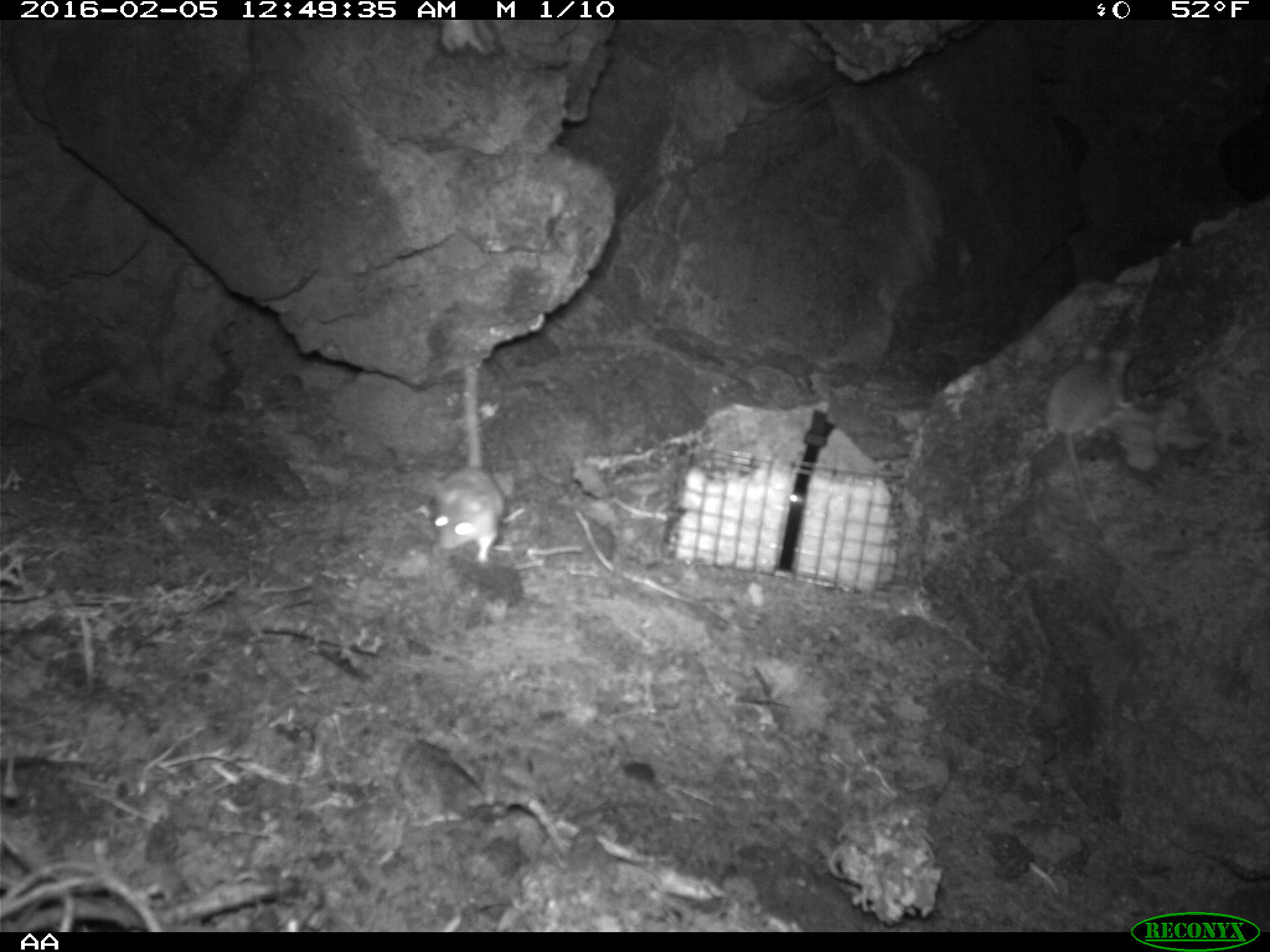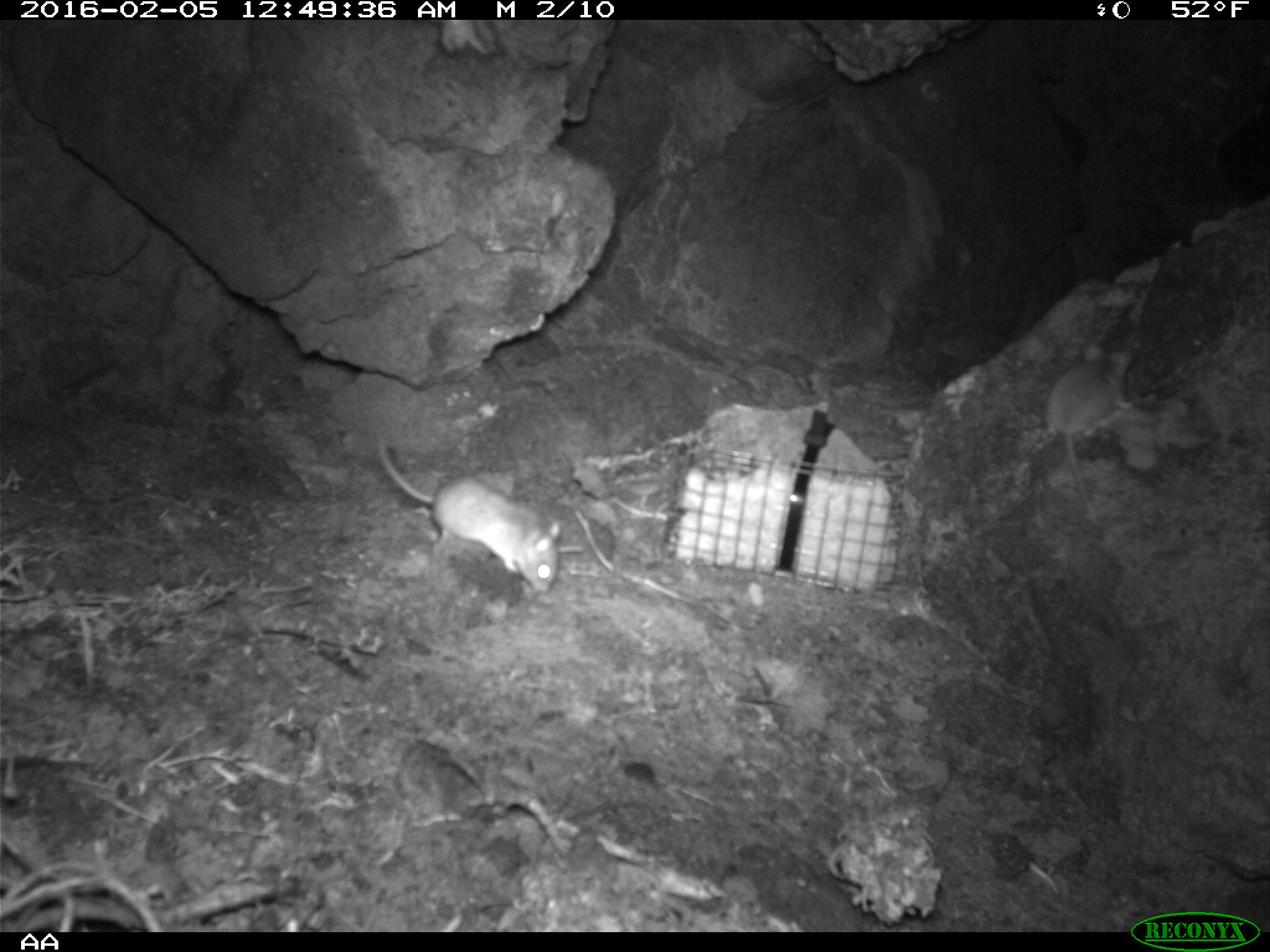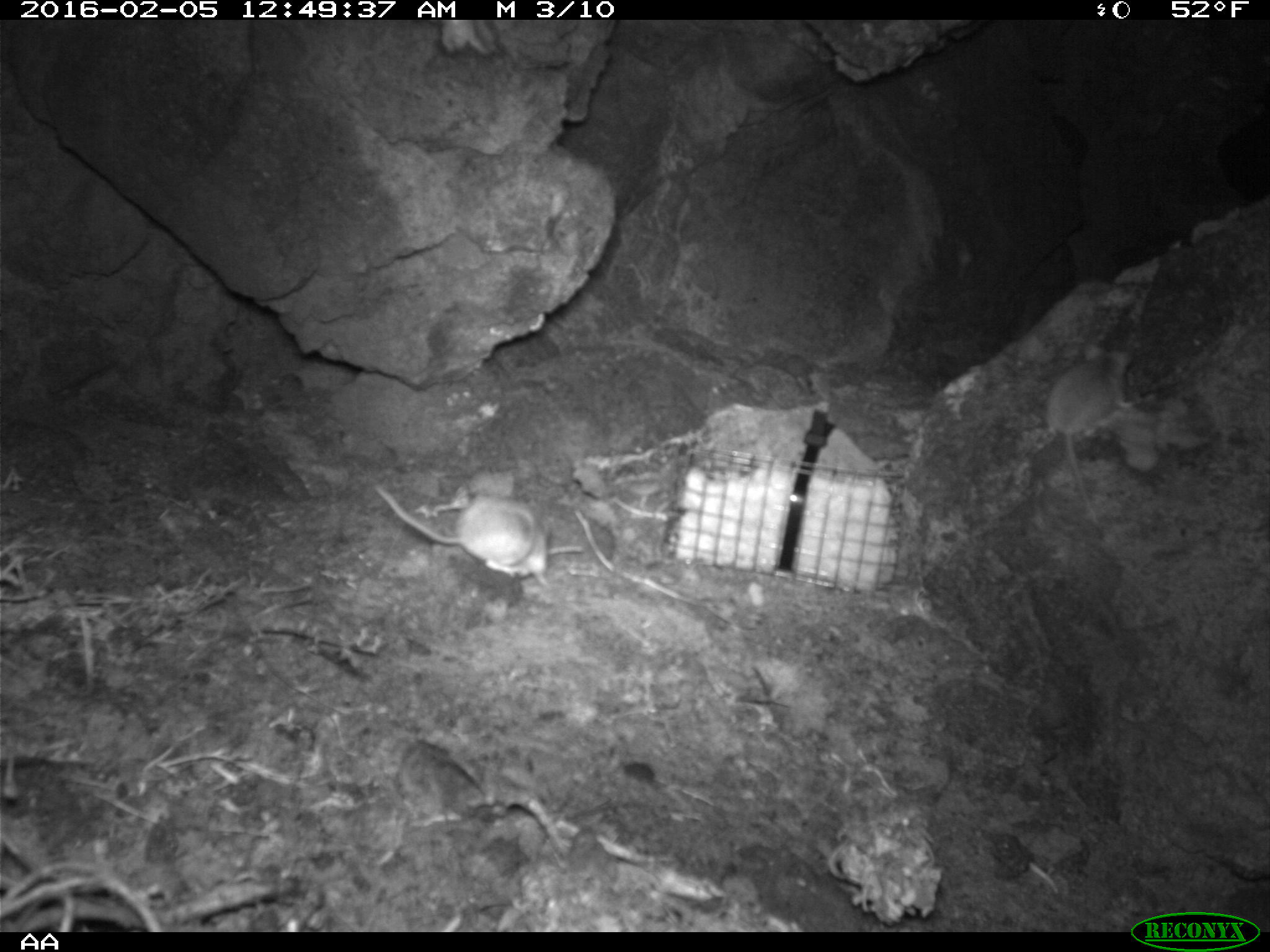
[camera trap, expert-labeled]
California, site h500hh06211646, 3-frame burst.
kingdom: Animalia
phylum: Chordata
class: Mammalia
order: Rodentia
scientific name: Rodentia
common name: rodent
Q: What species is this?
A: Rodent (Rodentia).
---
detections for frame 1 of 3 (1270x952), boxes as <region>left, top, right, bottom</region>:
rodent: <region>430, 364, 504, 565</region>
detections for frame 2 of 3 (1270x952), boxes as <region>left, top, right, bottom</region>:
rodent: <region>375, 436, 561, 593</region>; <region>1044, 340, 1136, 523</region>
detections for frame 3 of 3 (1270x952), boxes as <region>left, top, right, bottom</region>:
rodent: <region>368, 482, 549, 575</region>